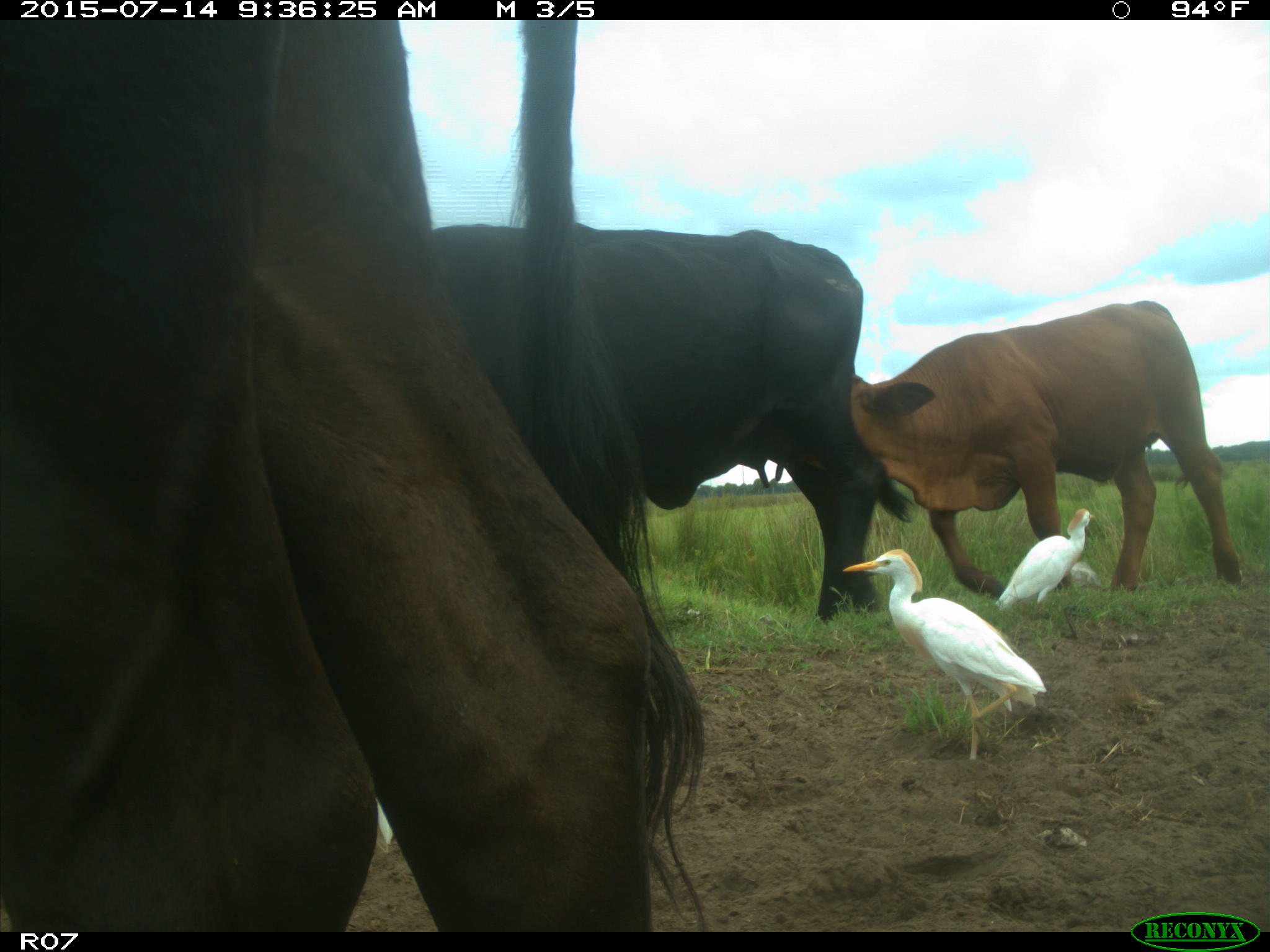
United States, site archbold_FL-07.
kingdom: Animalia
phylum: Chordata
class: Mammalia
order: Artiodactyla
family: Bovidae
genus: Bos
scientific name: Bos taurus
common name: domestic cow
Bos taurus (domestic cow).